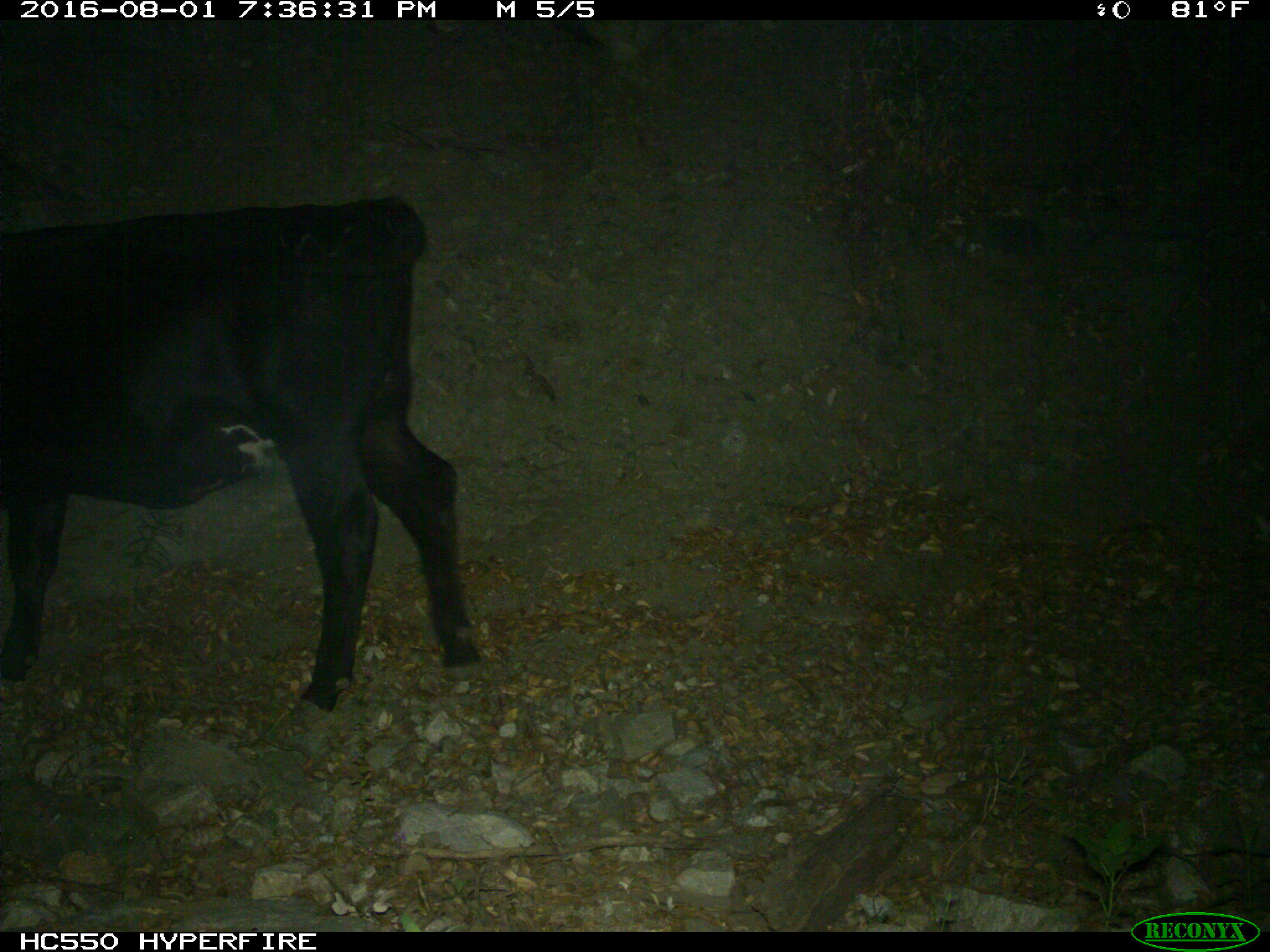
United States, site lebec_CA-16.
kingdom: Animalia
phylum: Chordata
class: Mammalia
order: Artiodactyla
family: Bovidae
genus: Bos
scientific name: Bos taurus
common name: domestic cow